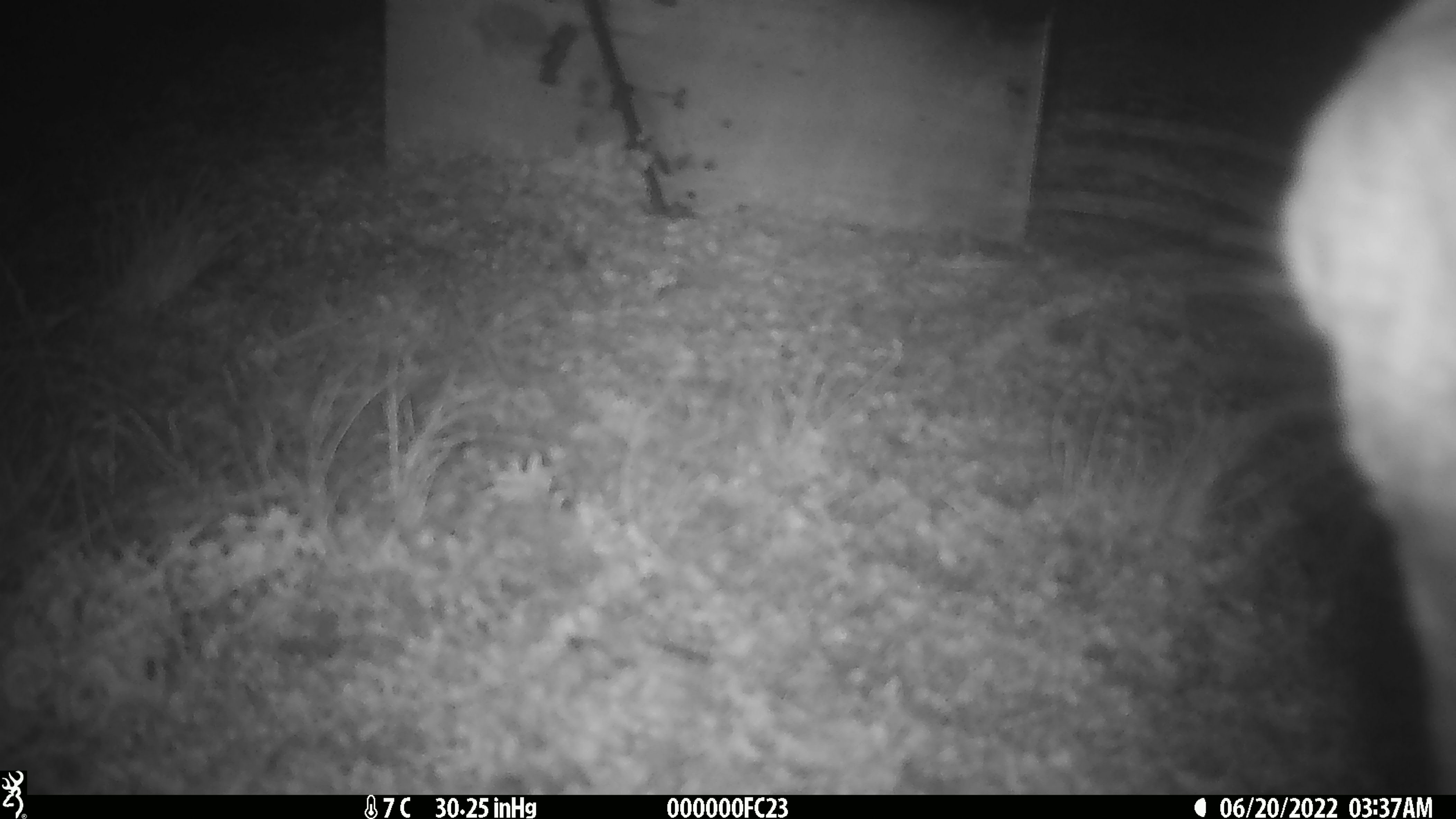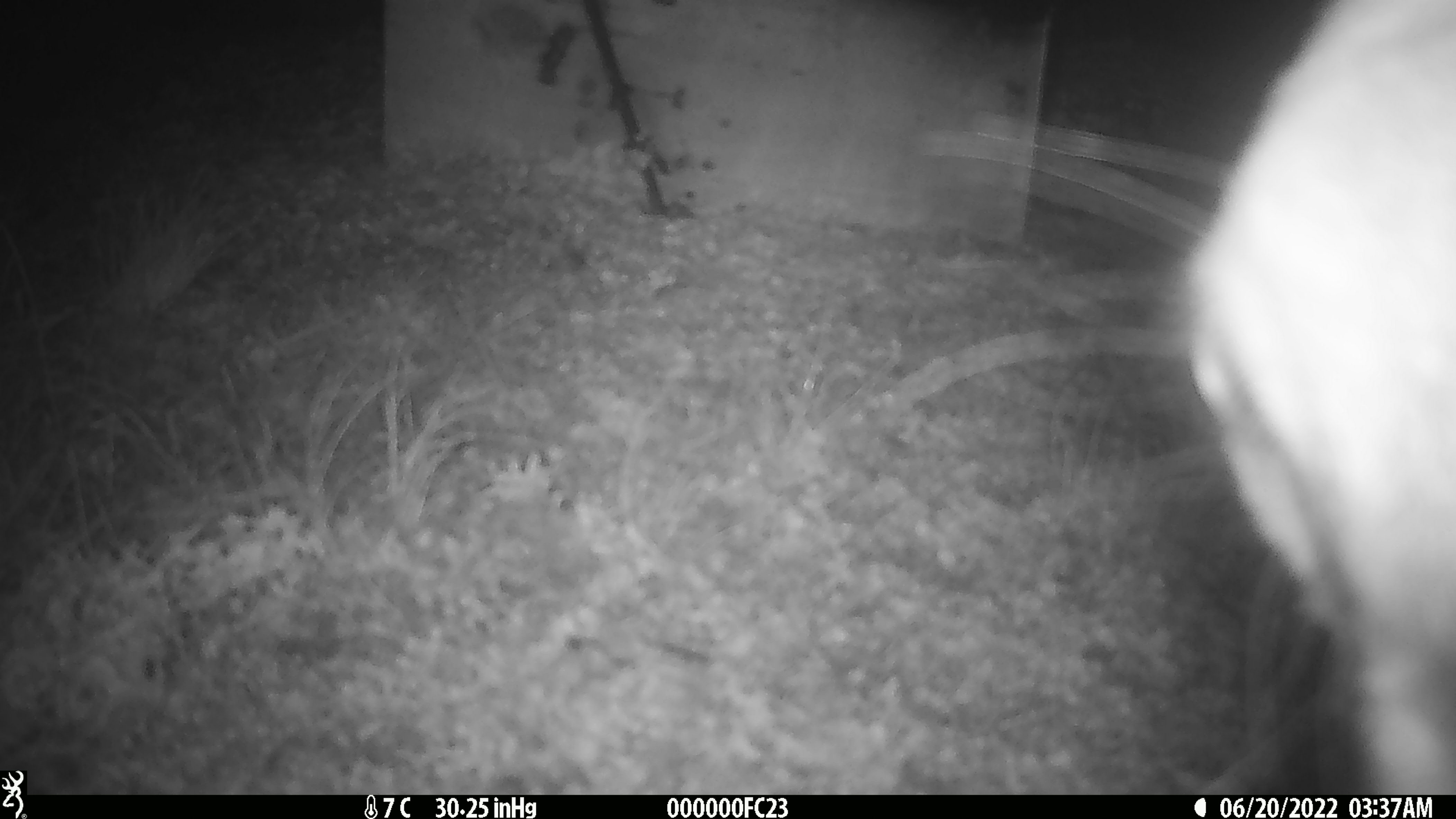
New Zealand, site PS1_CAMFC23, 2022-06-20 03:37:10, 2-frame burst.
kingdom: Animalia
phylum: Chordata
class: Mammalia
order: Artiodactyla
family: Cervidae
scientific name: Cervidae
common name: deer